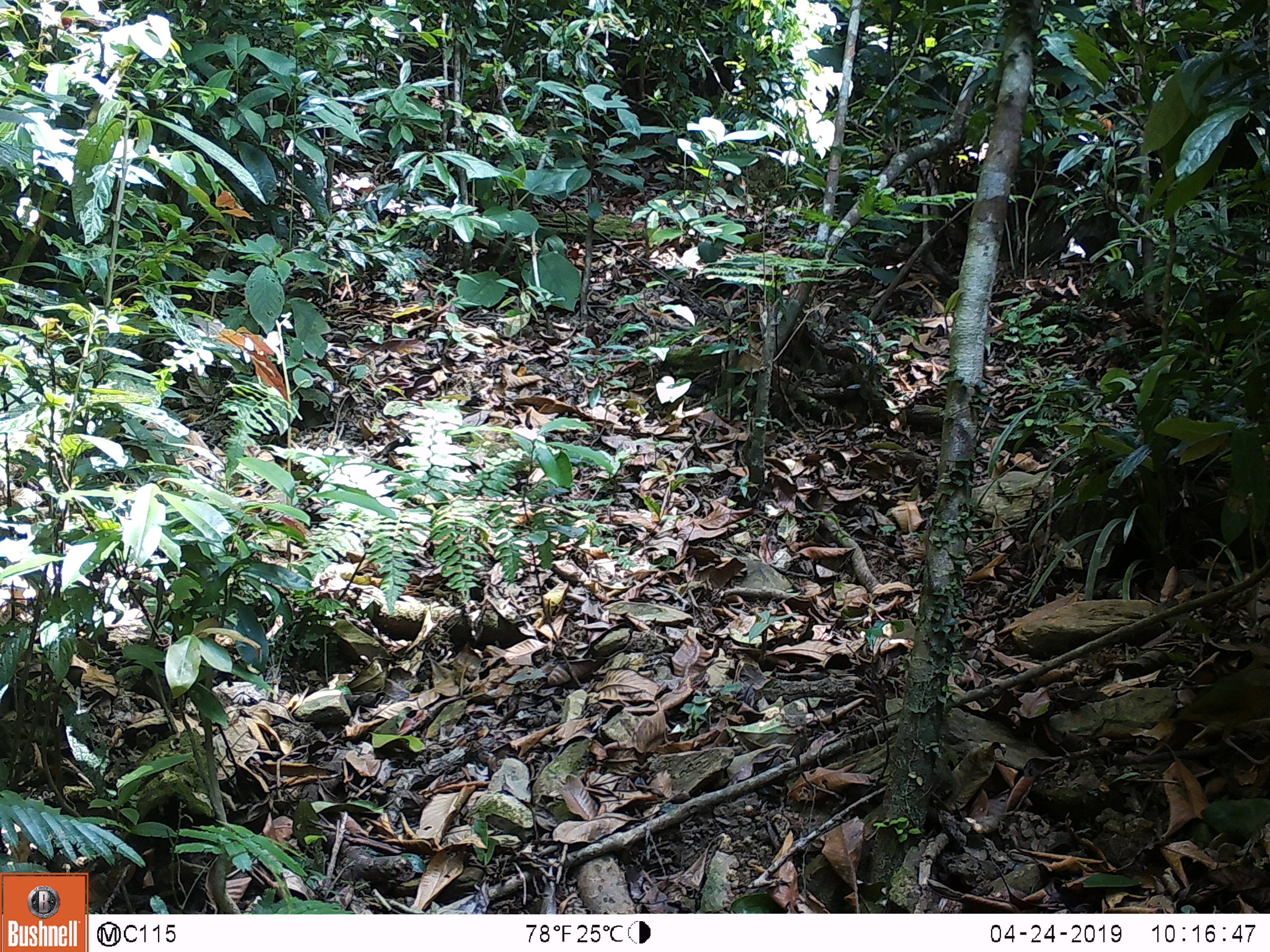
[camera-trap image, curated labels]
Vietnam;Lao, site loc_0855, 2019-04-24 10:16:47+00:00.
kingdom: Animalia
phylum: Chordata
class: Aves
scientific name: Aves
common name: bird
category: unidentified bird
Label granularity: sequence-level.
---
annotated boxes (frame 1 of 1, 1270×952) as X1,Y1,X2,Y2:
unidentified bird: 1169,654,1270,773